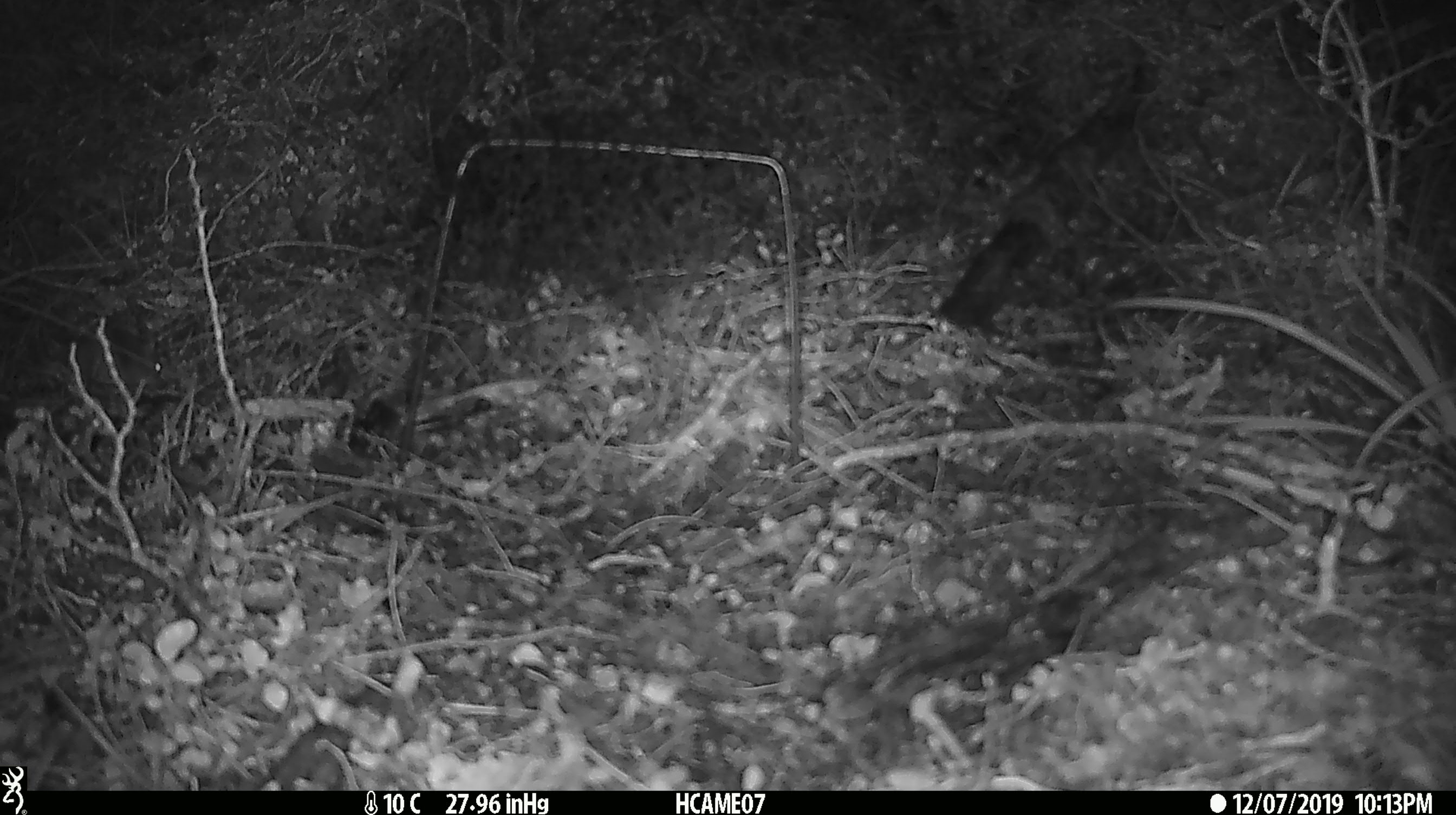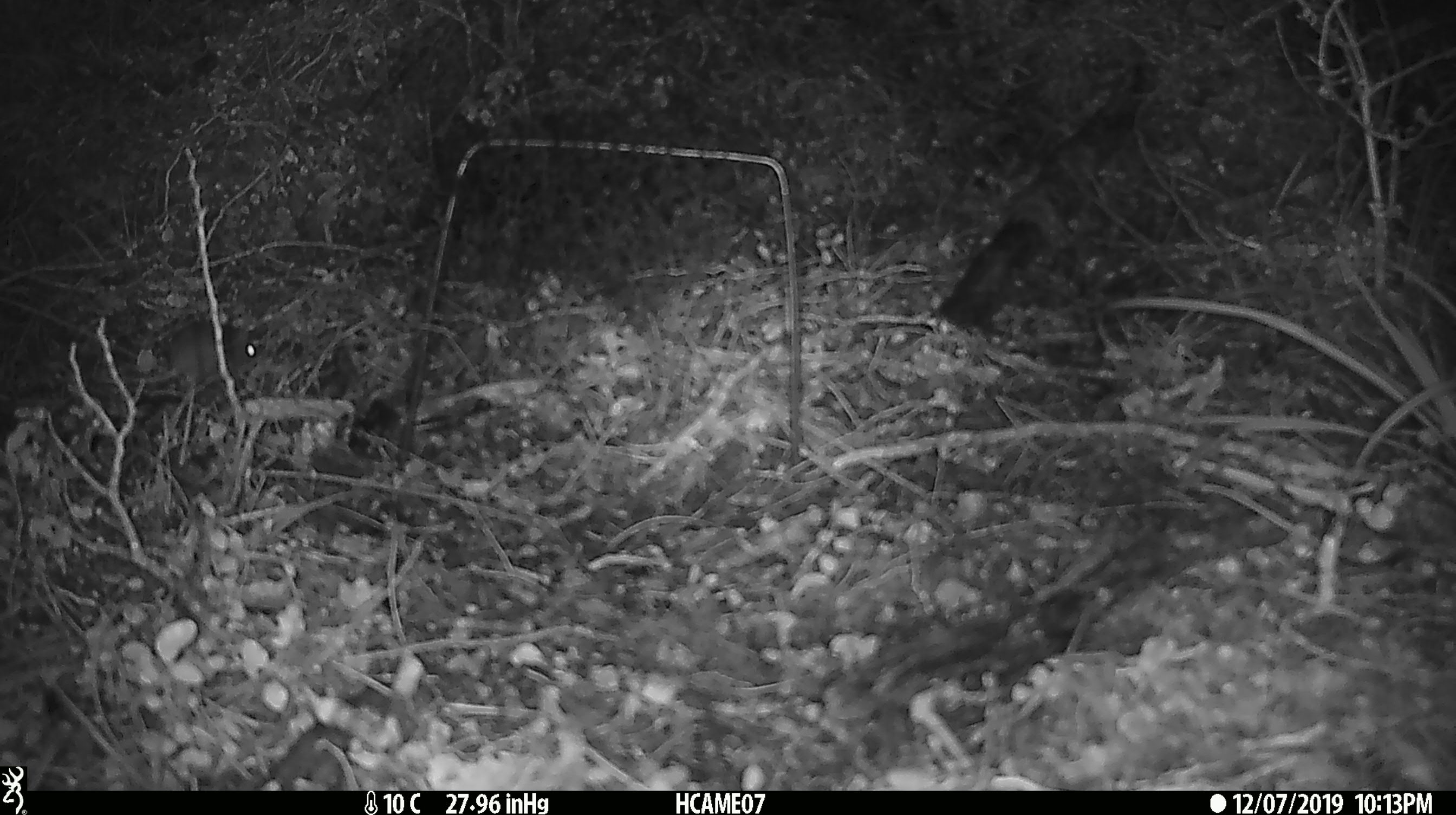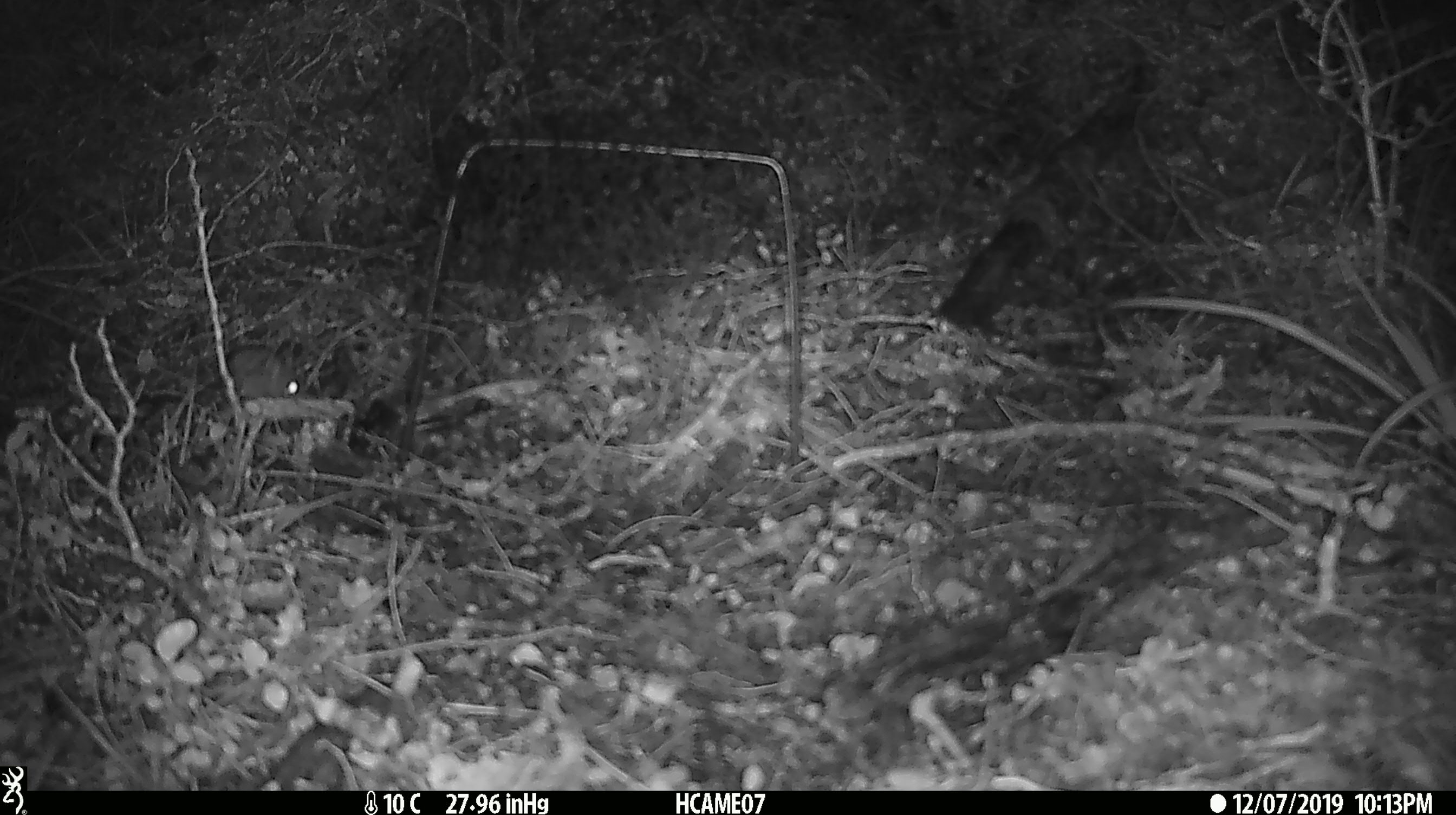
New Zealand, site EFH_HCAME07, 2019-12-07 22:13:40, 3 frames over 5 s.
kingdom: Animalia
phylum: Chordata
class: Mammalia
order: Rodentia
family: Muridae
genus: Mus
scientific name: Mus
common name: mouse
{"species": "mouse (Mus)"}